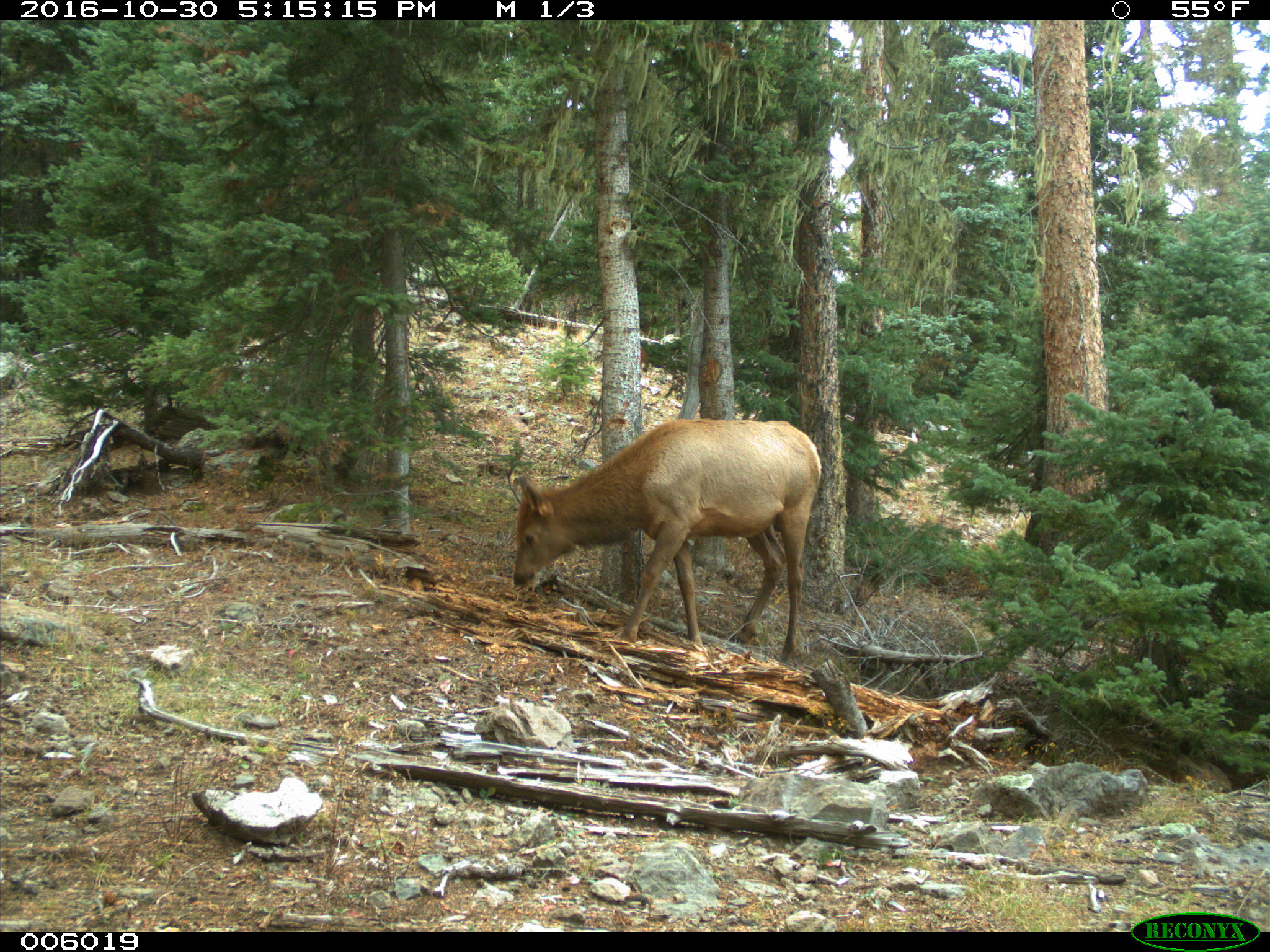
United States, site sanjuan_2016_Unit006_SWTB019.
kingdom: Animalia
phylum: Chordata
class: Mammalia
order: Artiodactyla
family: Cervidae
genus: Cervus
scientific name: Cervus elaphus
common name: red deer